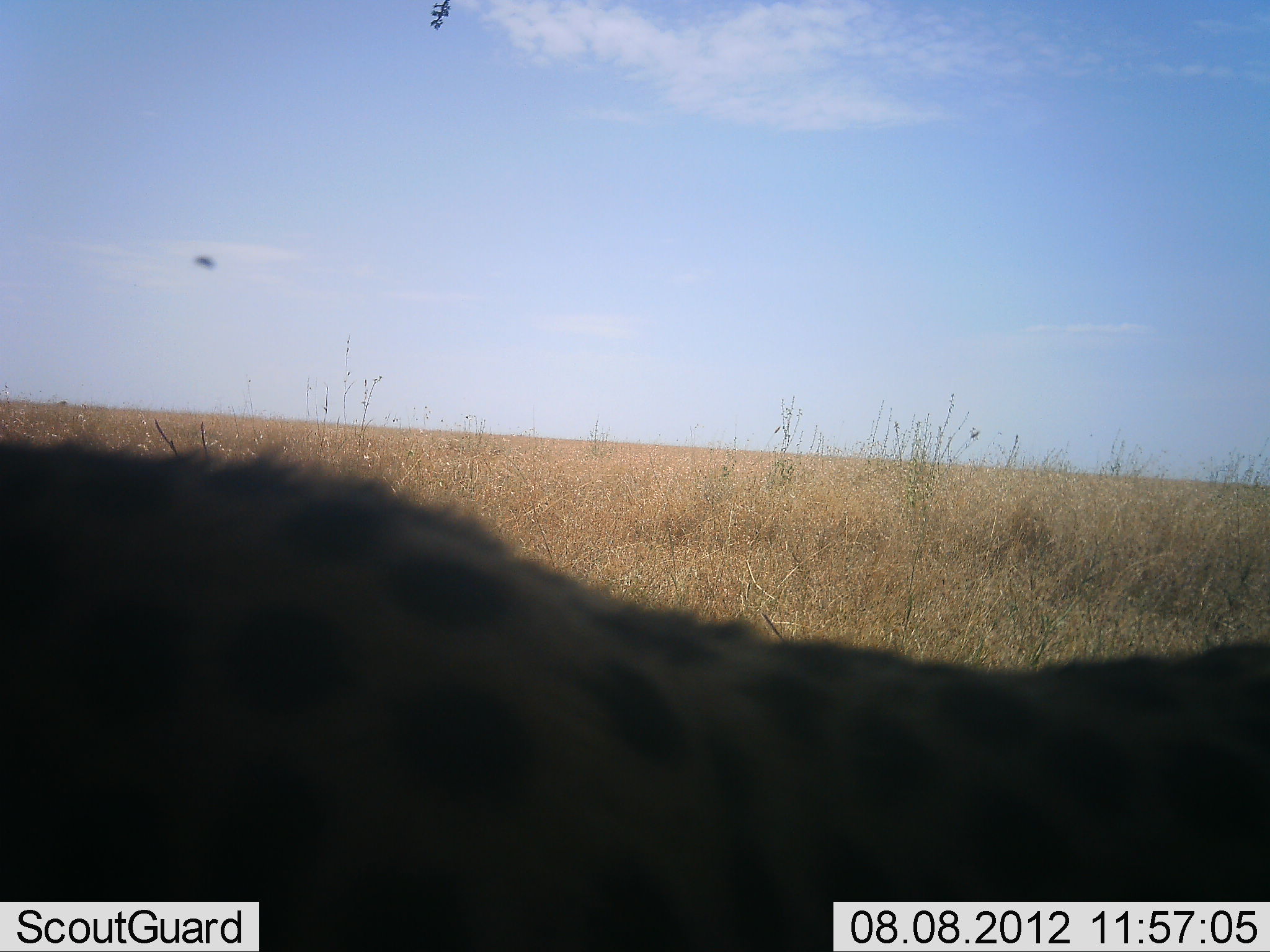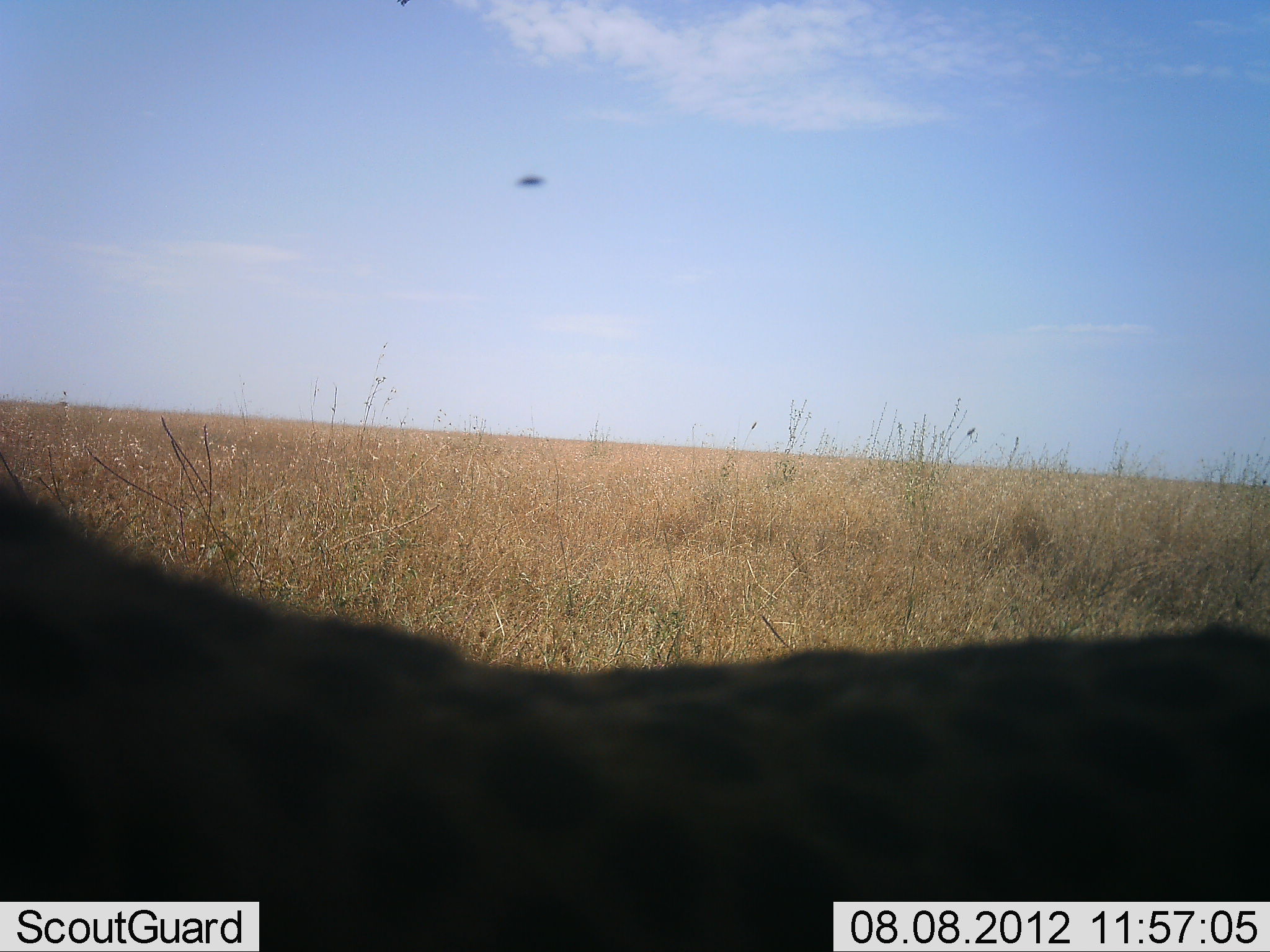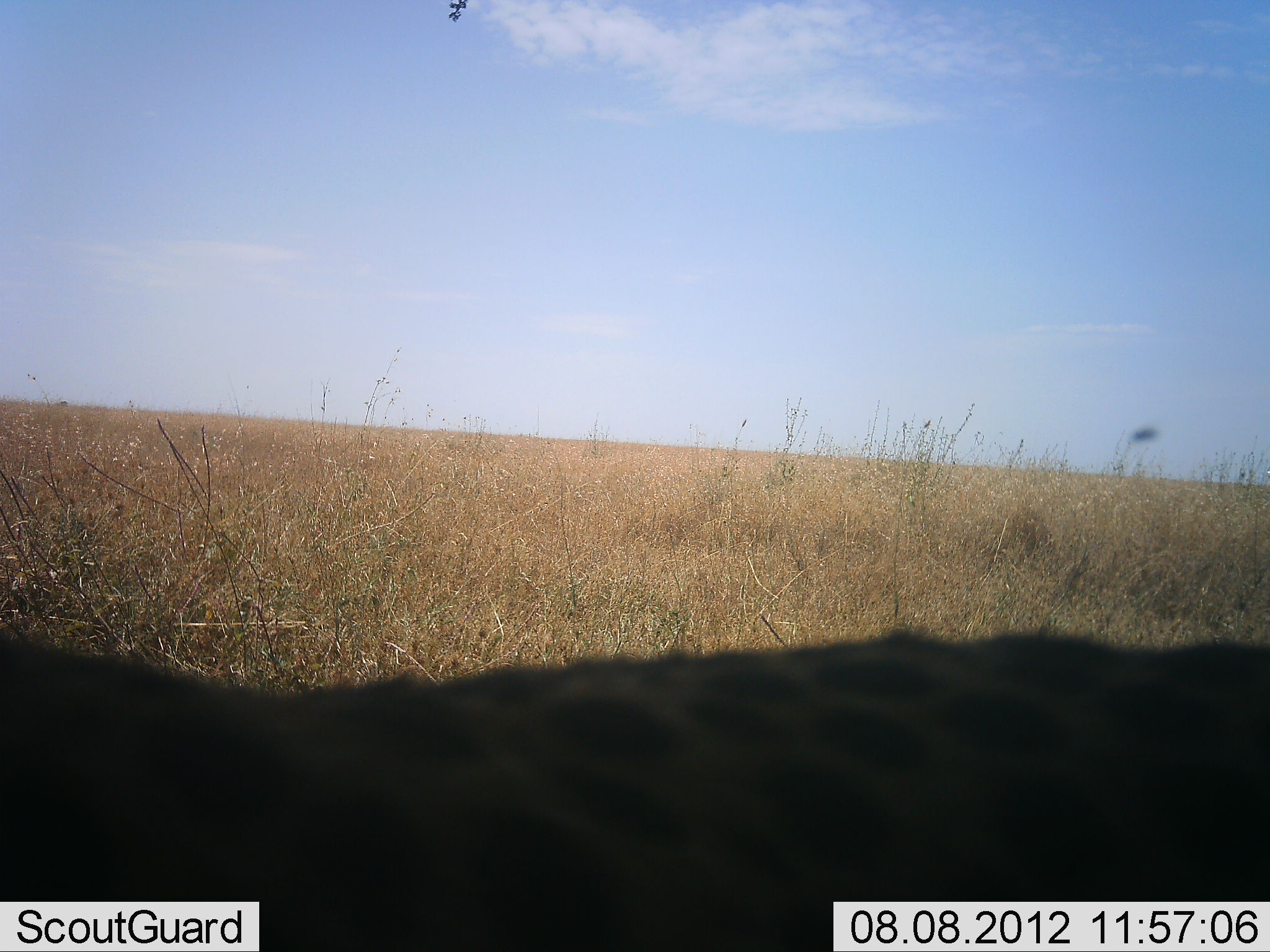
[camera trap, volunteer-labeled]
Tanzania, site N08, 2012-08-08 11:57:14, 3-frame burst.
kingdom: Animalia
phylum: Chordata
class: Mammalia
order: Carnivora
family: Felidae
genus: Acinonyx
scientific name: Acinonyx jubatus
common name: cheetah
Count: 1.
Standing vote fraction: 62%.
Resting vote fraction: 12%.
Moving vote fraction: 25%.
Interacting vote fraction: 0%.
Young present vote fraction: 0%.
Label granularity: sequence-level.